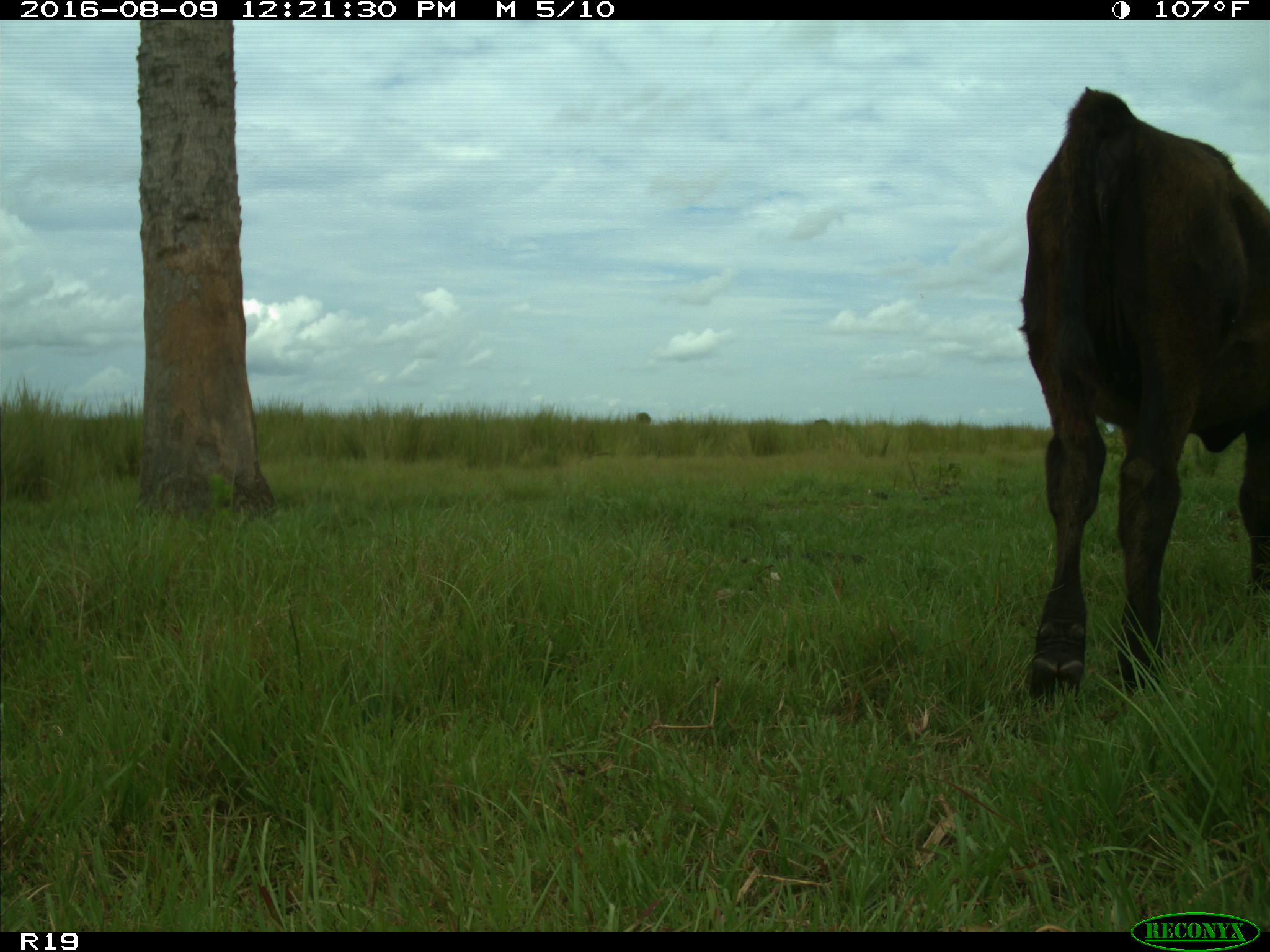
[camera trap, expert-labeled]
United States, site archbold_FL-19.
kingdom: Animalia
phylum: Chordata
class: Mammalia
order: Artiodactyla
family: Bovidae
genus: Bos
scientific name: Bos taurus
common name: domestic cow